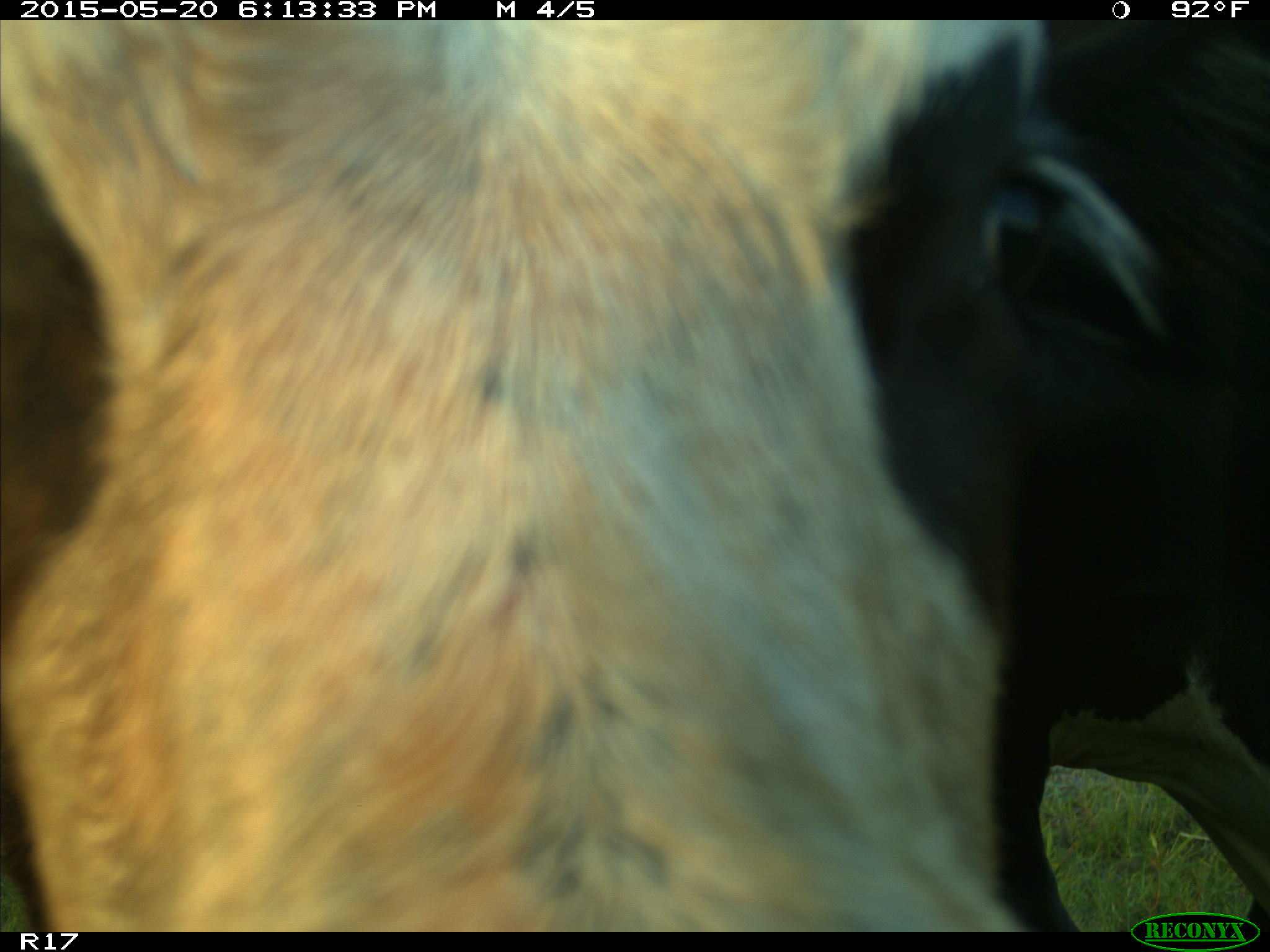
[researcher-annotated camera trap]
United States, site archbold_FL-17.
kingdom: Animalia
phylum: Chordata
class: Mammalia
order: Artiodactyla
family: Bovidae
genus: Bos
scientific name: Bos taurus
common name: domestic cow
Bos taurus (domestic cow).